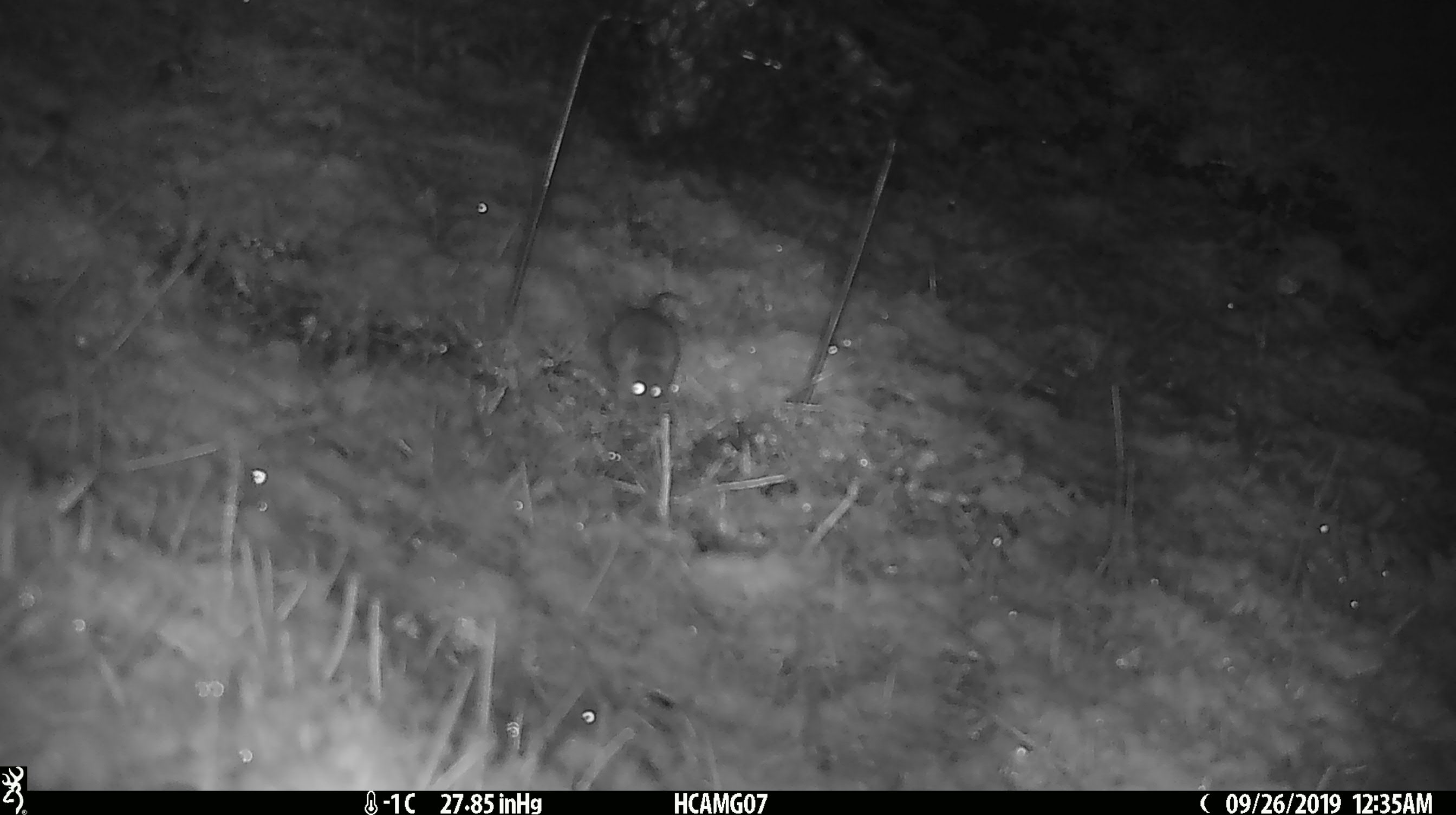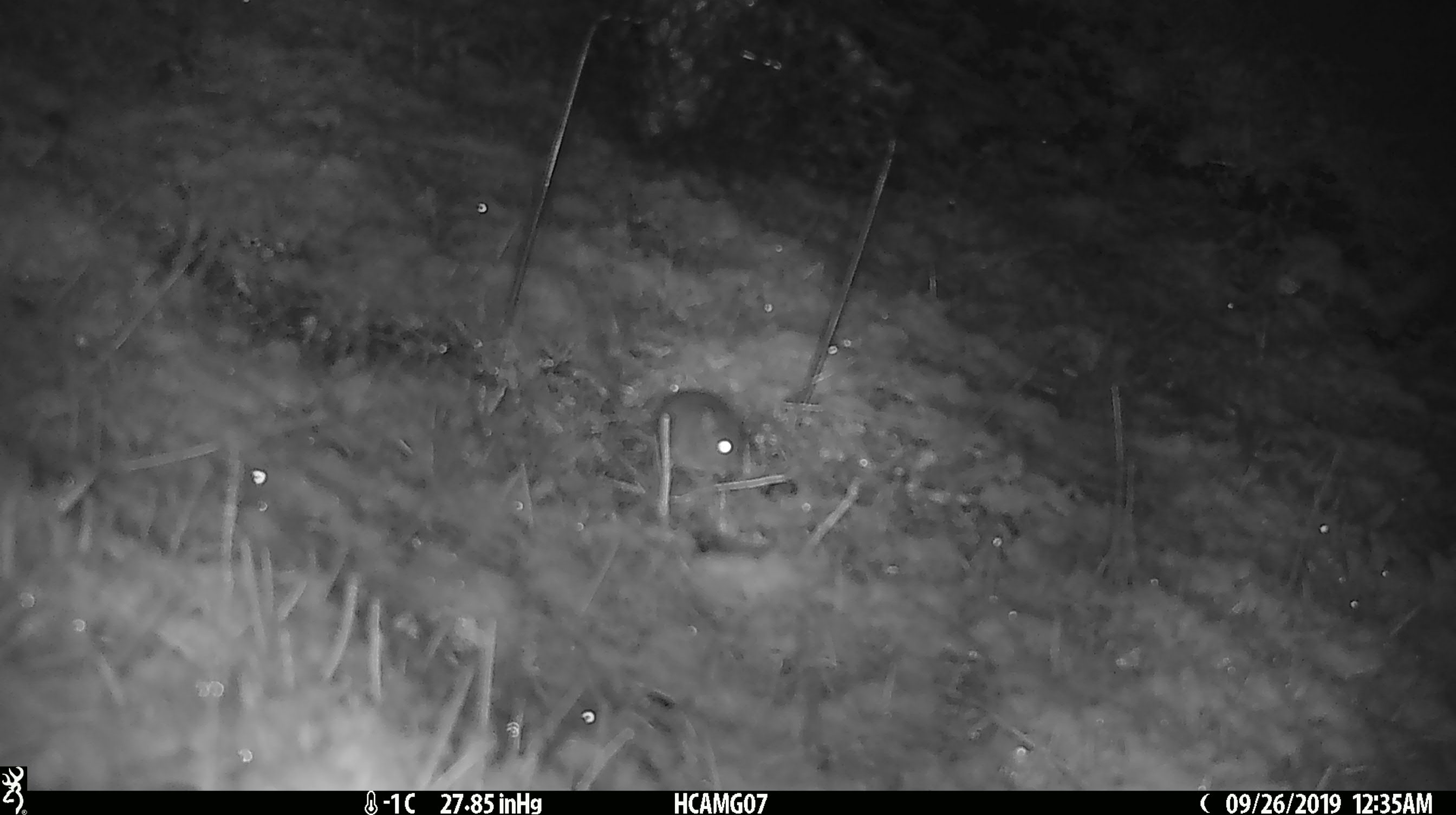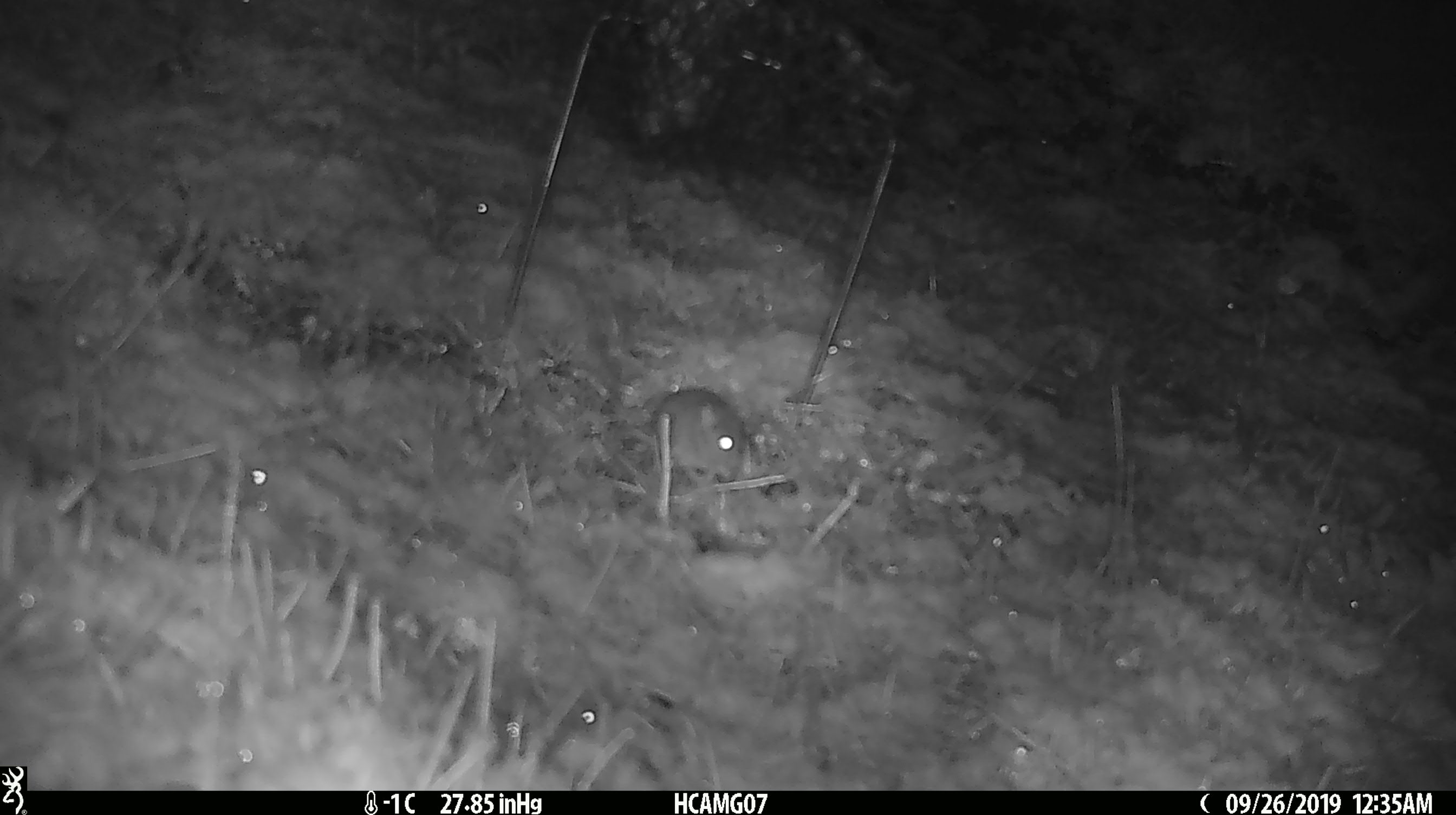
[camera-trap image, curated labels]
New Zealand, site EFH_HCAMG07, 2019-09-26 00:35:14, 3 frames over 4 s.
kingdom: Animalia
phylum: Chordata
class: Mammalia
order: Rodentia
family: Muridae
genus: Mus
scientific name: Mus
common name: mouse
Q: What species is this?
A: Mouse (Mus).